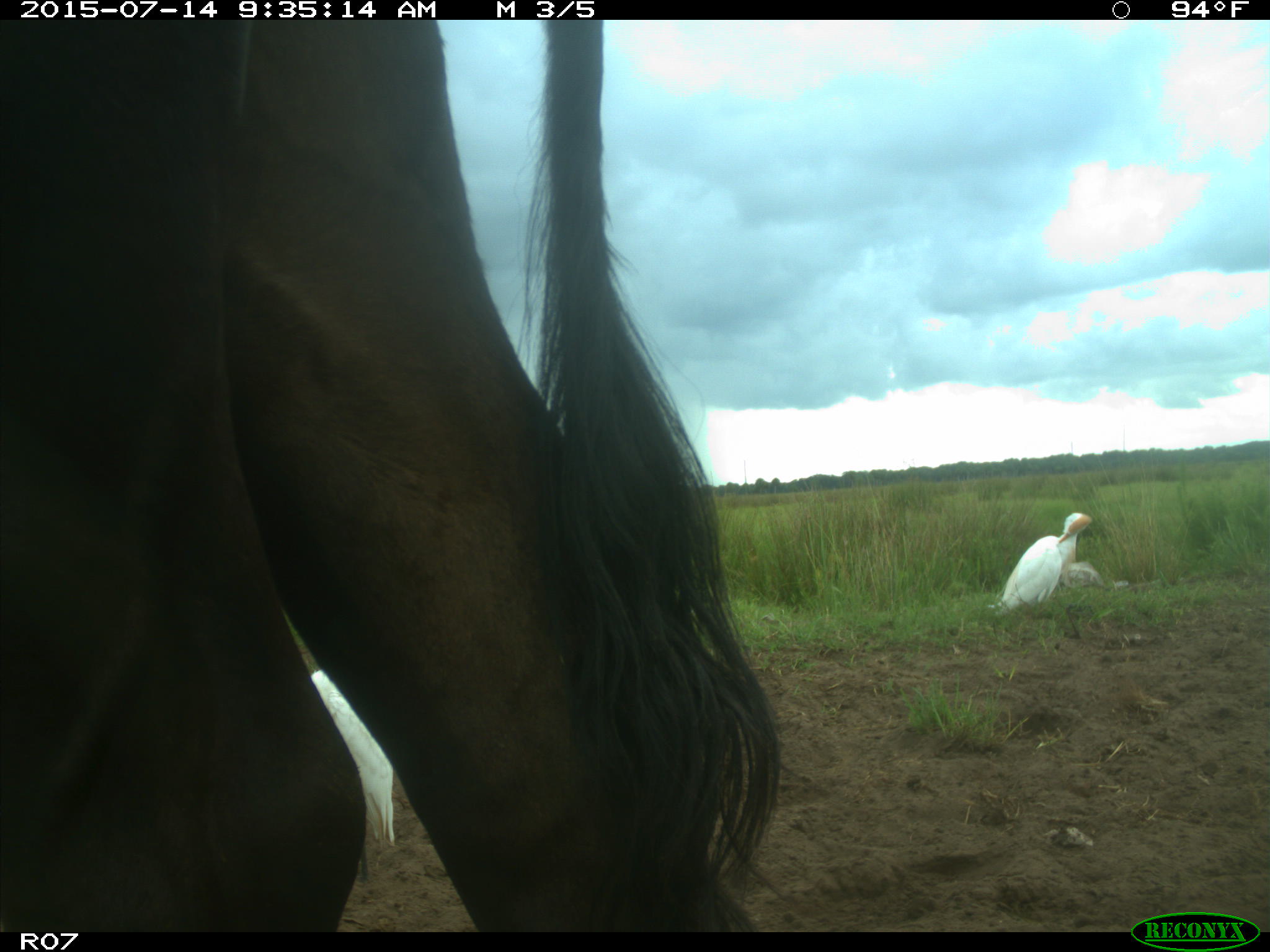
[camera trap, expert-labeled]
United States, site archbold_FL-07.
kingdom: Animalia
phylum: Chordata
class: Mammalia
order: Artiodactyla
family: Bovidae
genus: Bos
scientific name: Bos taurus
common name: domestic cow